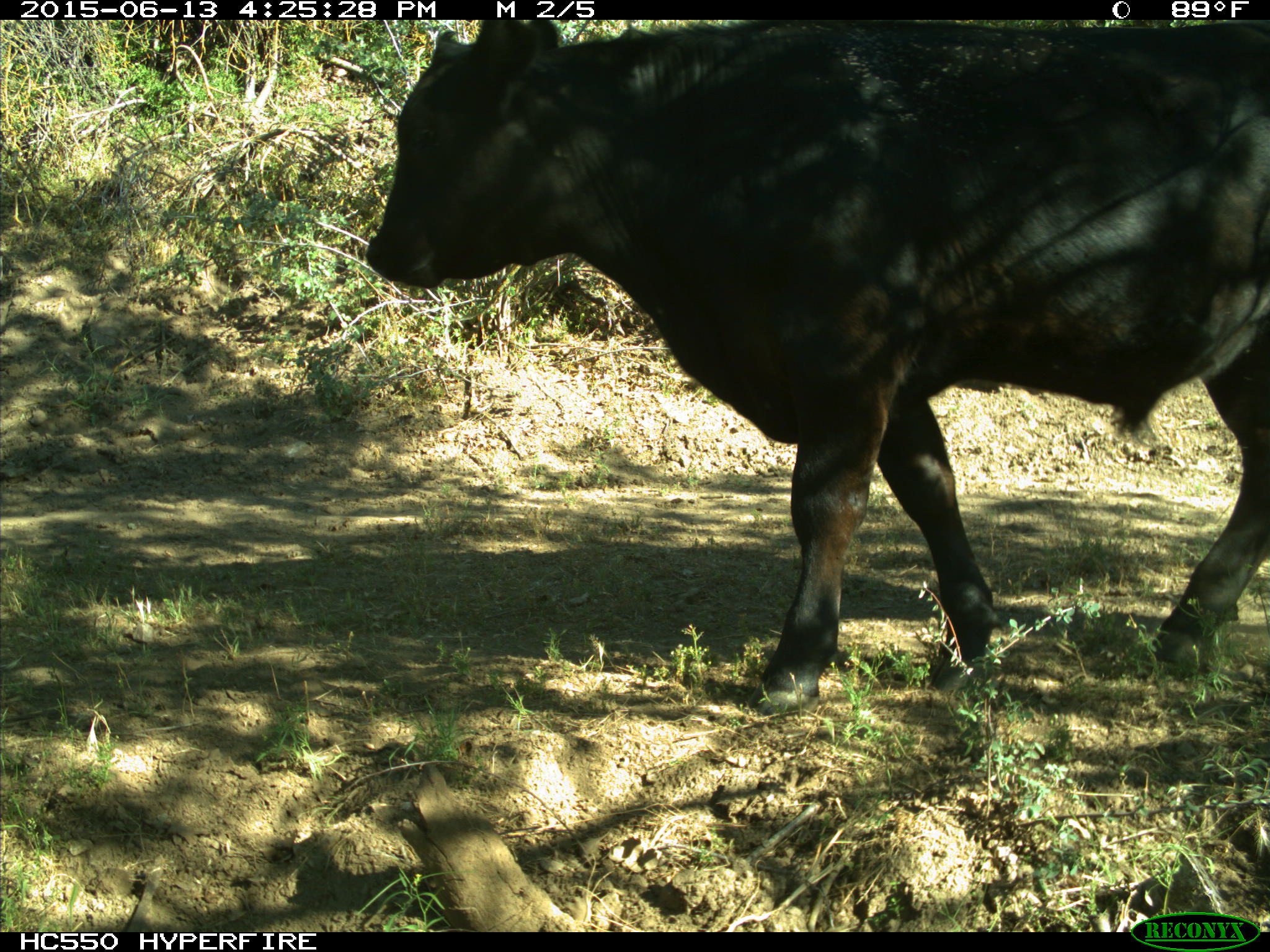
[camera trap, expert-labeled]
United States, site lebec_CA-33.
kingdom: Animalia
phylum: Chordata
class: Mammalia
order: Artiodactyla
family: Bovidae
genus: Bos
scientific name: Bos taurus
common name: domestic cow